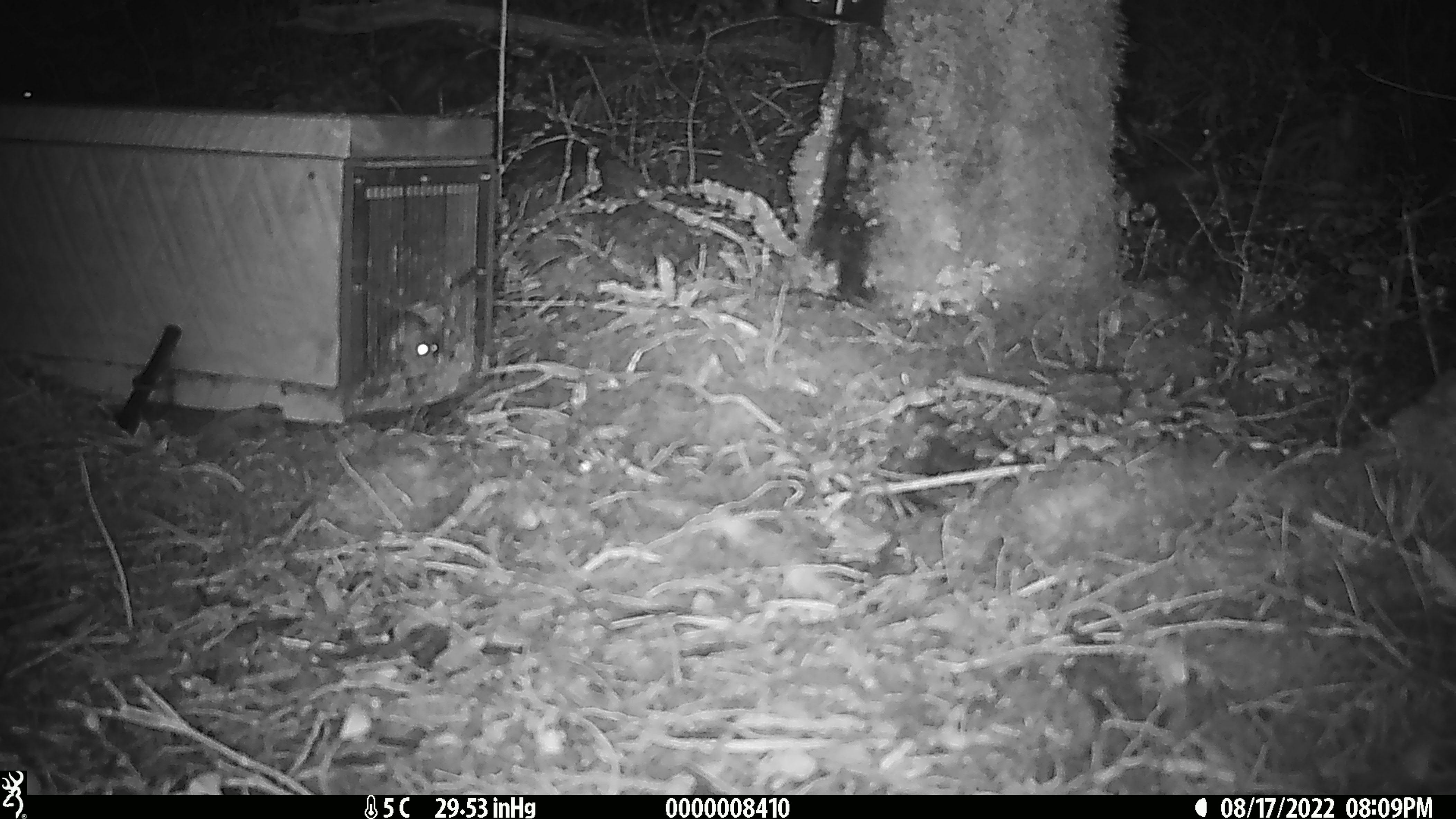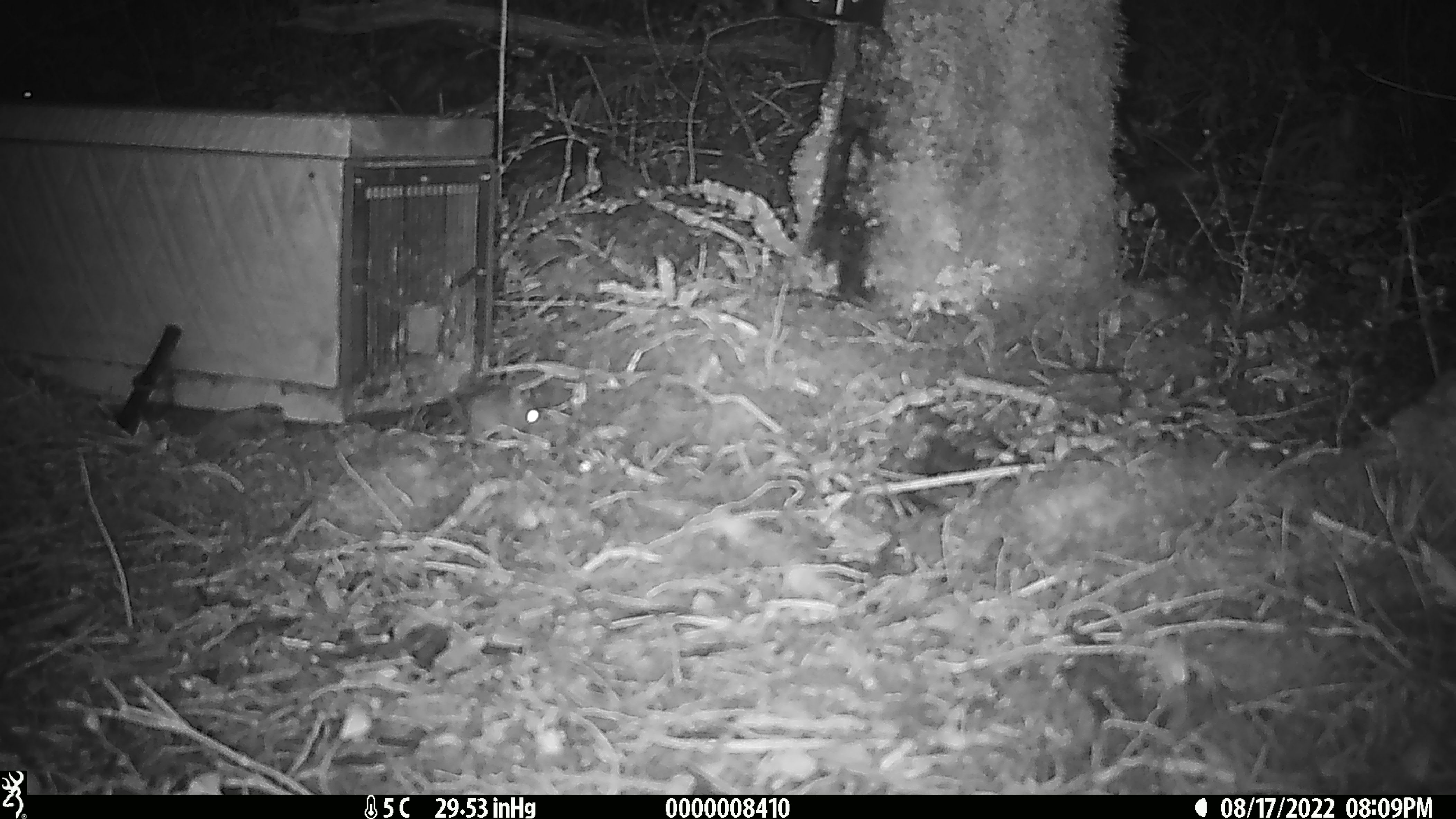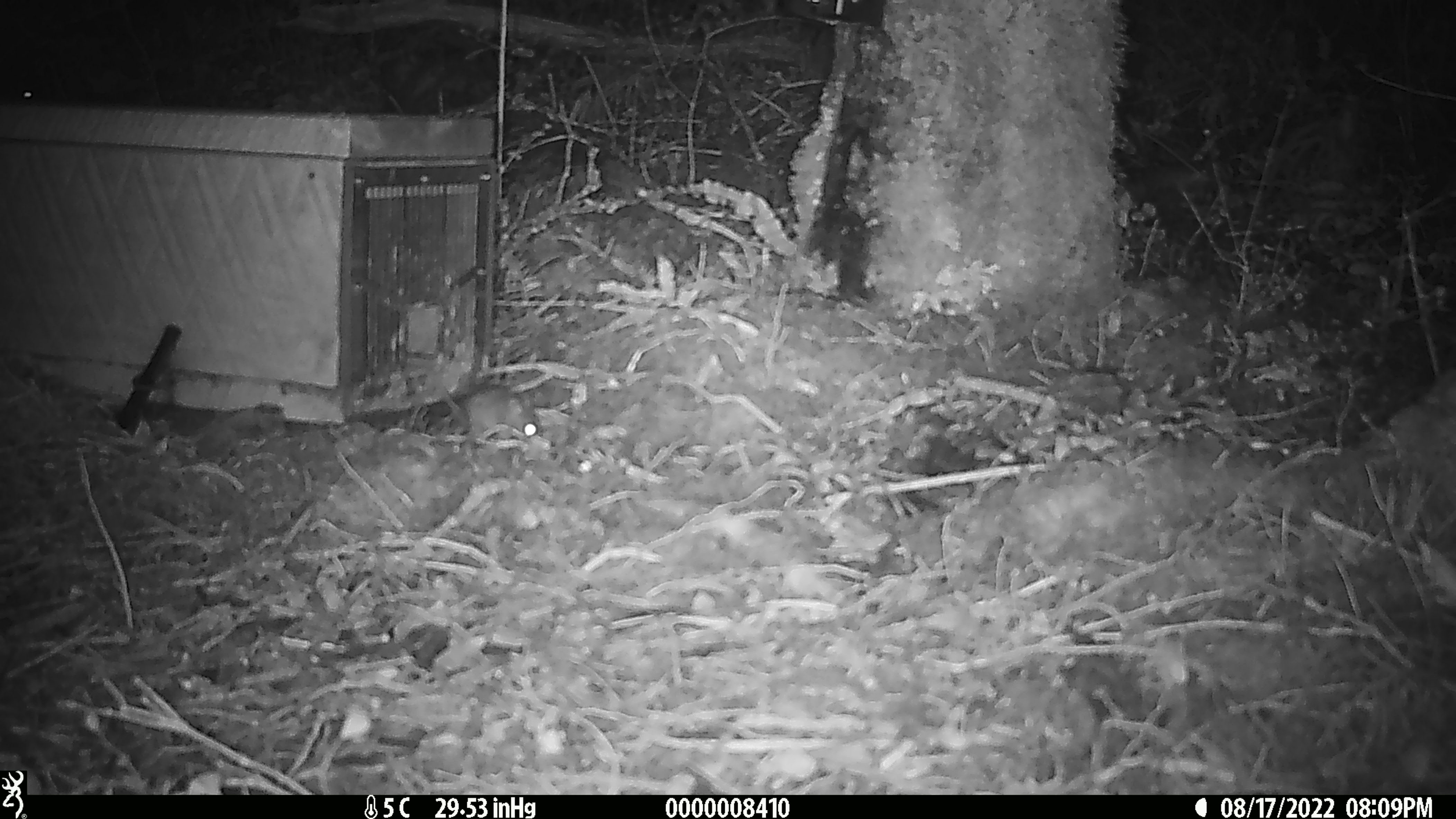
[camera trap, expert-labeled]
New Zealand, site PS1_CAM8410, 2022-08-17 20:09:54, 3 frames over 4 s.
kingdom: Animalia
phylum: Chordata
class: Mammalia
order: Rodentia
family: Muridae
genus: Mus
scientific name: Mus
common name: mouse